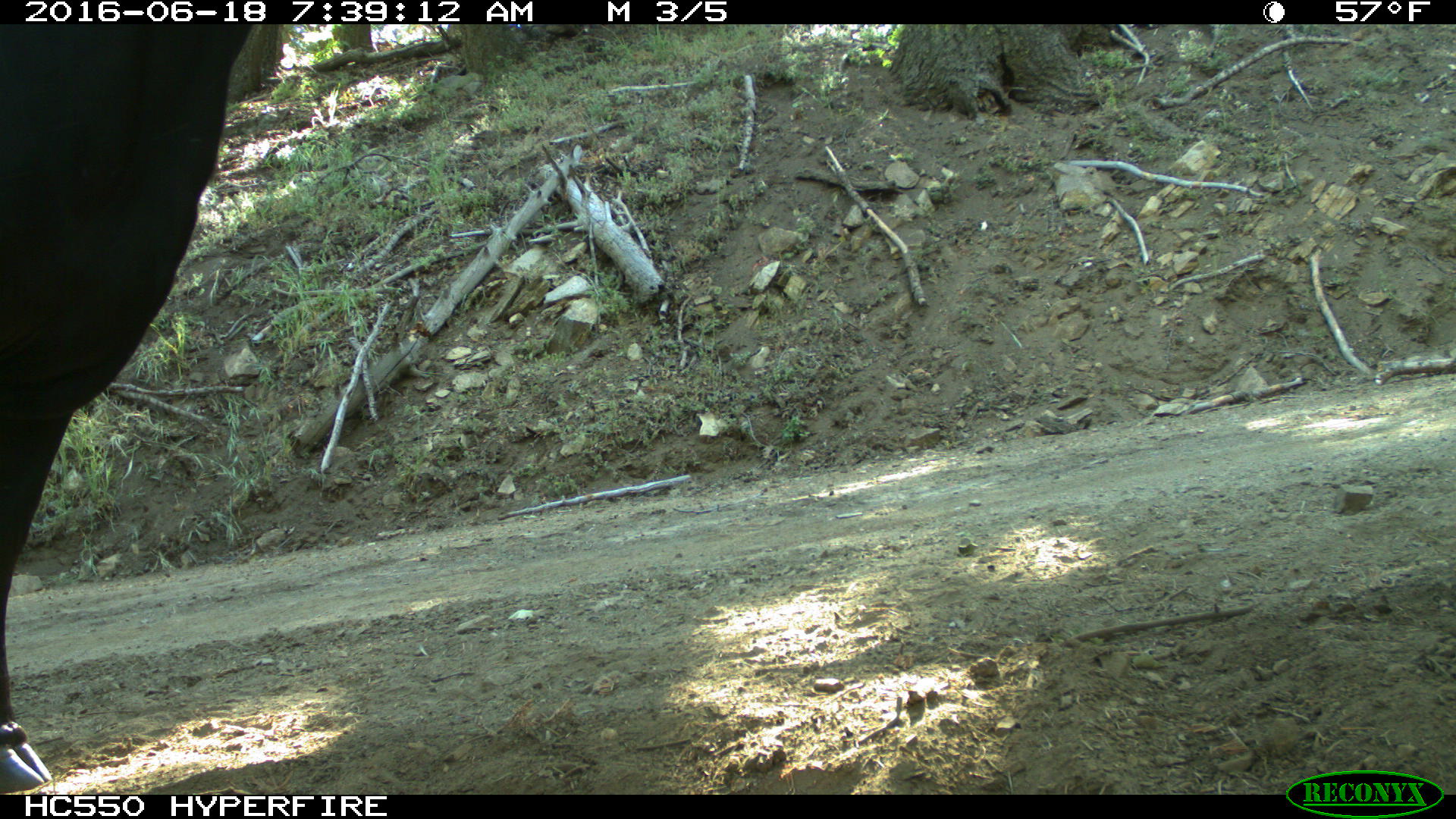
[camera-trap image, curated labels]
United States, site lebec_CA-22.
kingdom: Animalia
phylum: Chordata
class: Mammalia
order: Artiodactyla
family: Bovidae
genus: Bos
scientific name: Bos taurus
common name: domestic cow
Bos taurus (domestic cow).